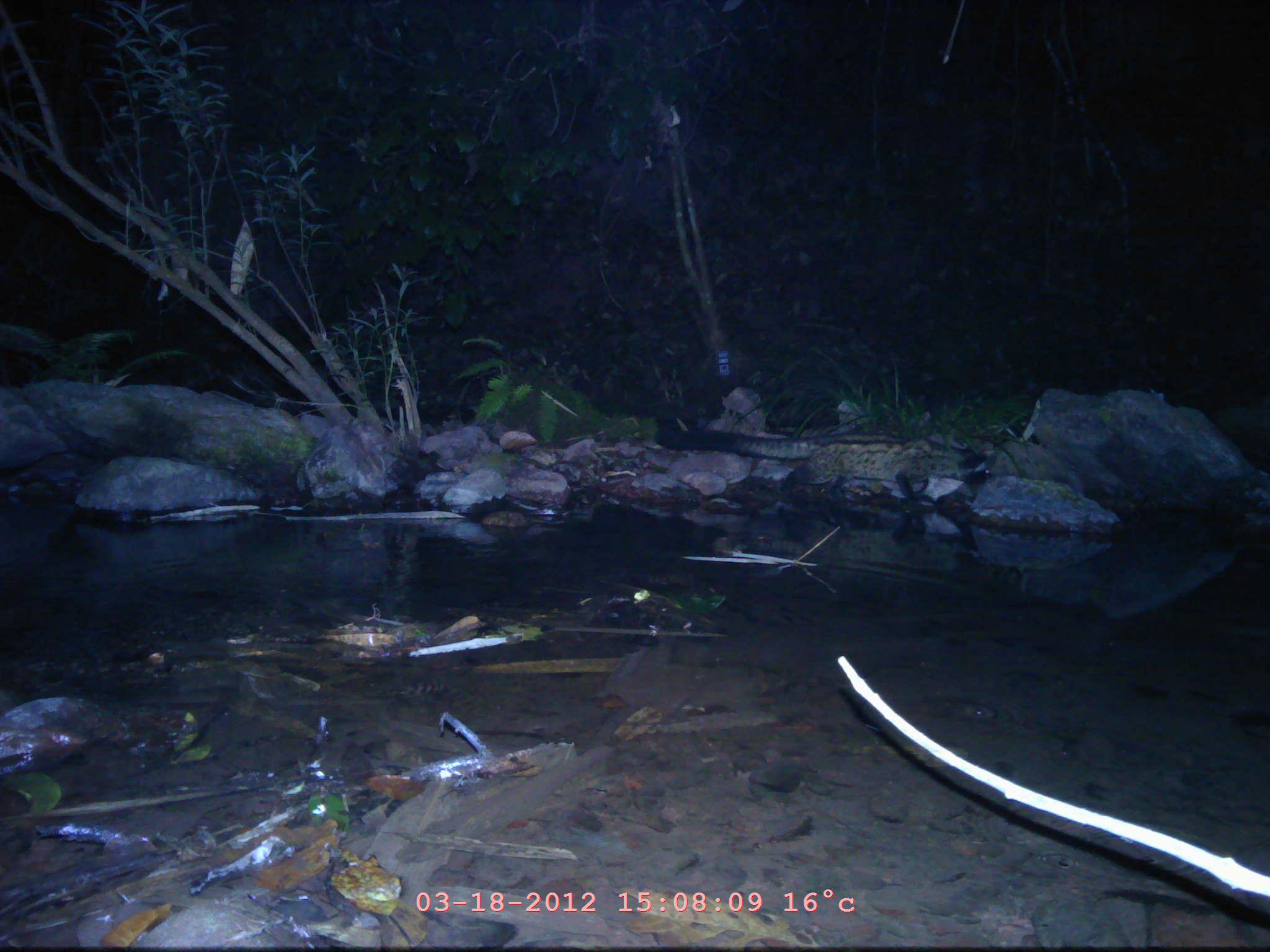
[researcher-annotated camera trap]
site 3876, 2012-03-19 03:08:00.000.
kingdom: Animalia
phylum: Chordata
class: Mammalia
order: Carnivora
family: Viverridae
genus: Paradoxurus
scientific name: Paradoxurus hermaphroditus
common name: asian palm civet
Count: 1.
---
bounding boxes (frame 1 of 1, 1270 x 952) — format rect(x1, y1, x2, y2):
paradoxurus hermaphroditus: rect(652, 429, 986, 507)